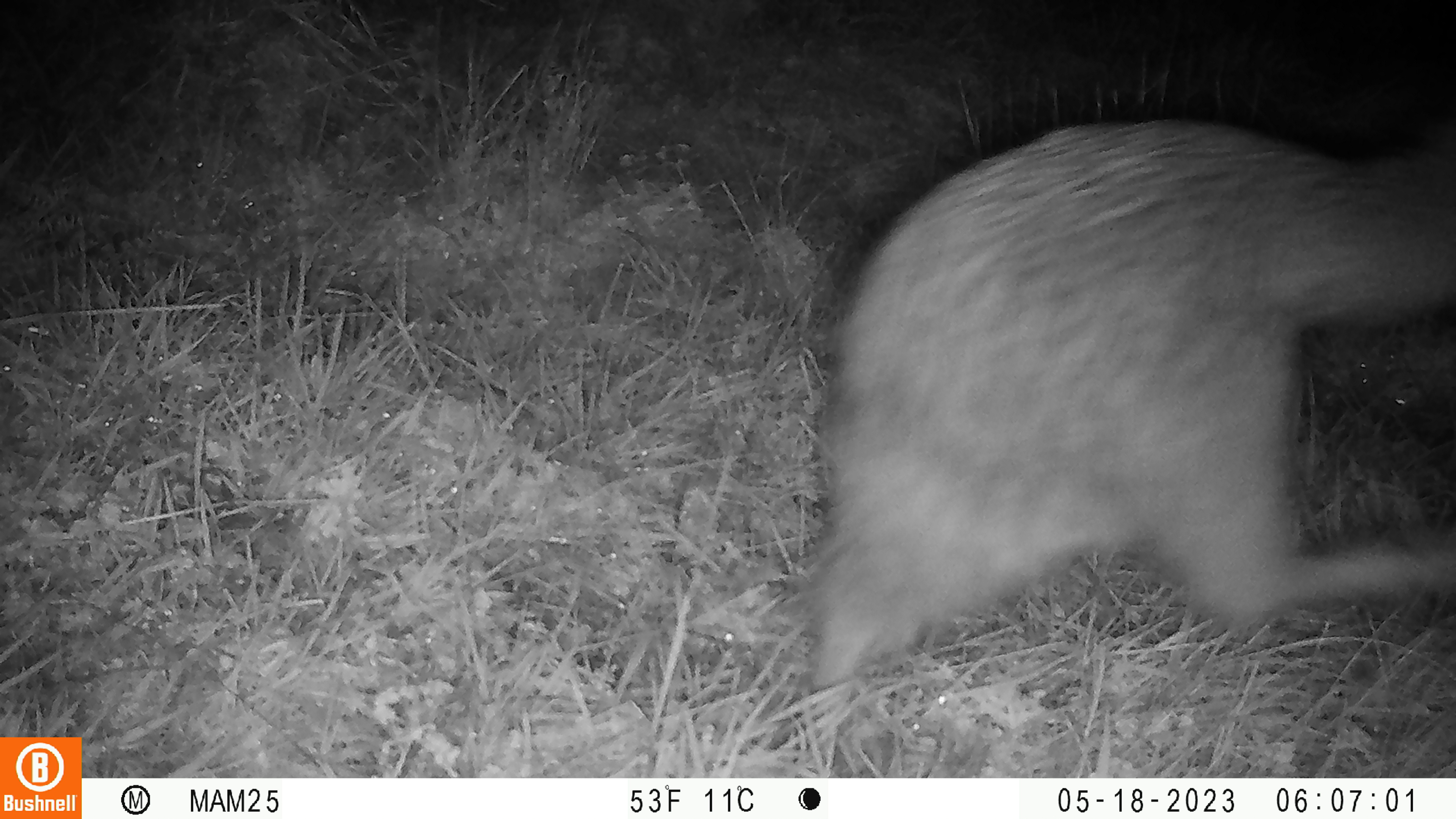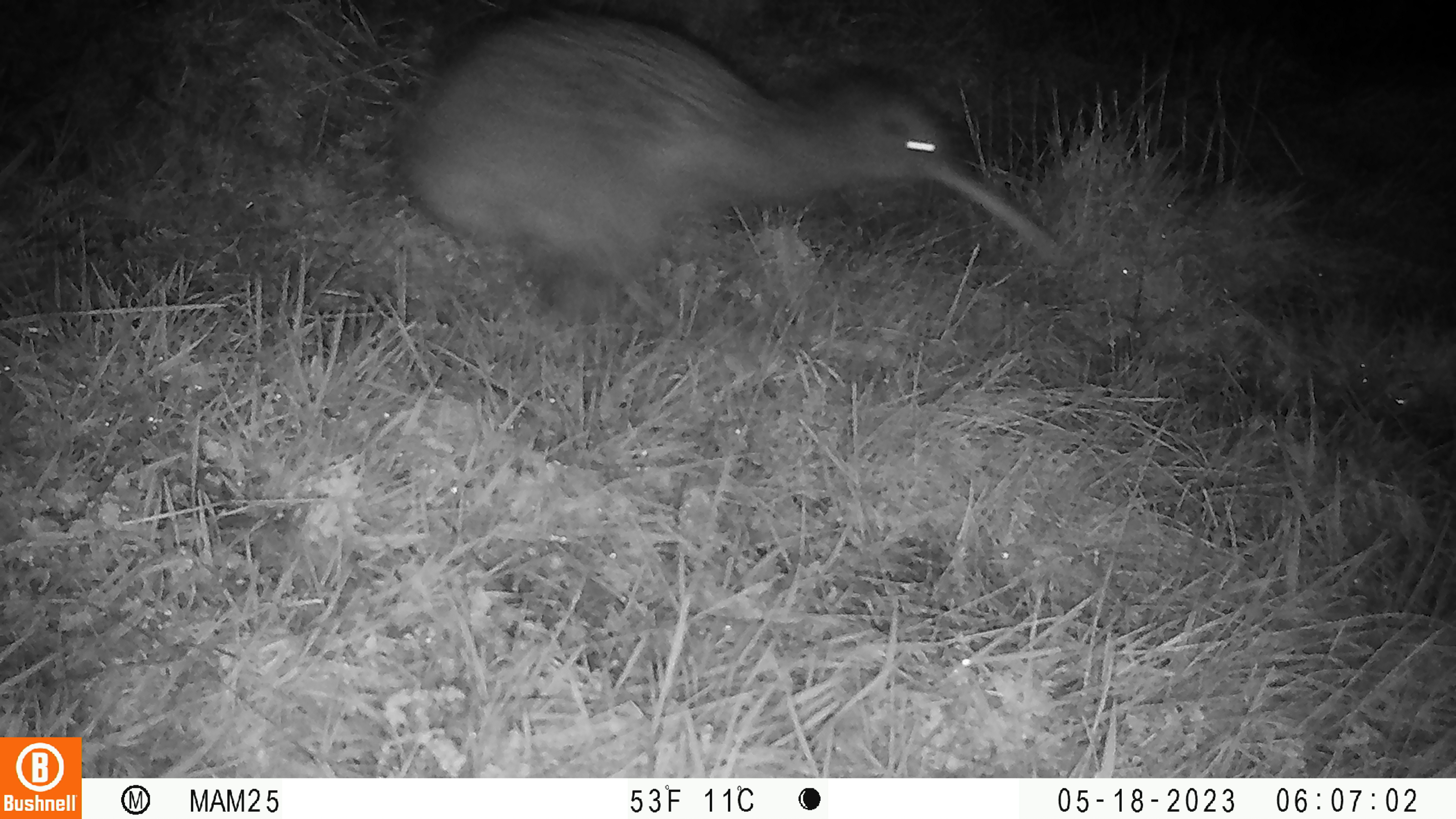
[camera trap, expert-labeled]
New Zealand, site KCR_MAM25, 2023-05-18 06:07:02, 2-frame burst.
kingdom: Animalia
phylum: Chordata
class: Aves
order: Apterygiformes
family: Apterygidae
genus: Apteryx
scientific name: Apteryx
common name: kiwi